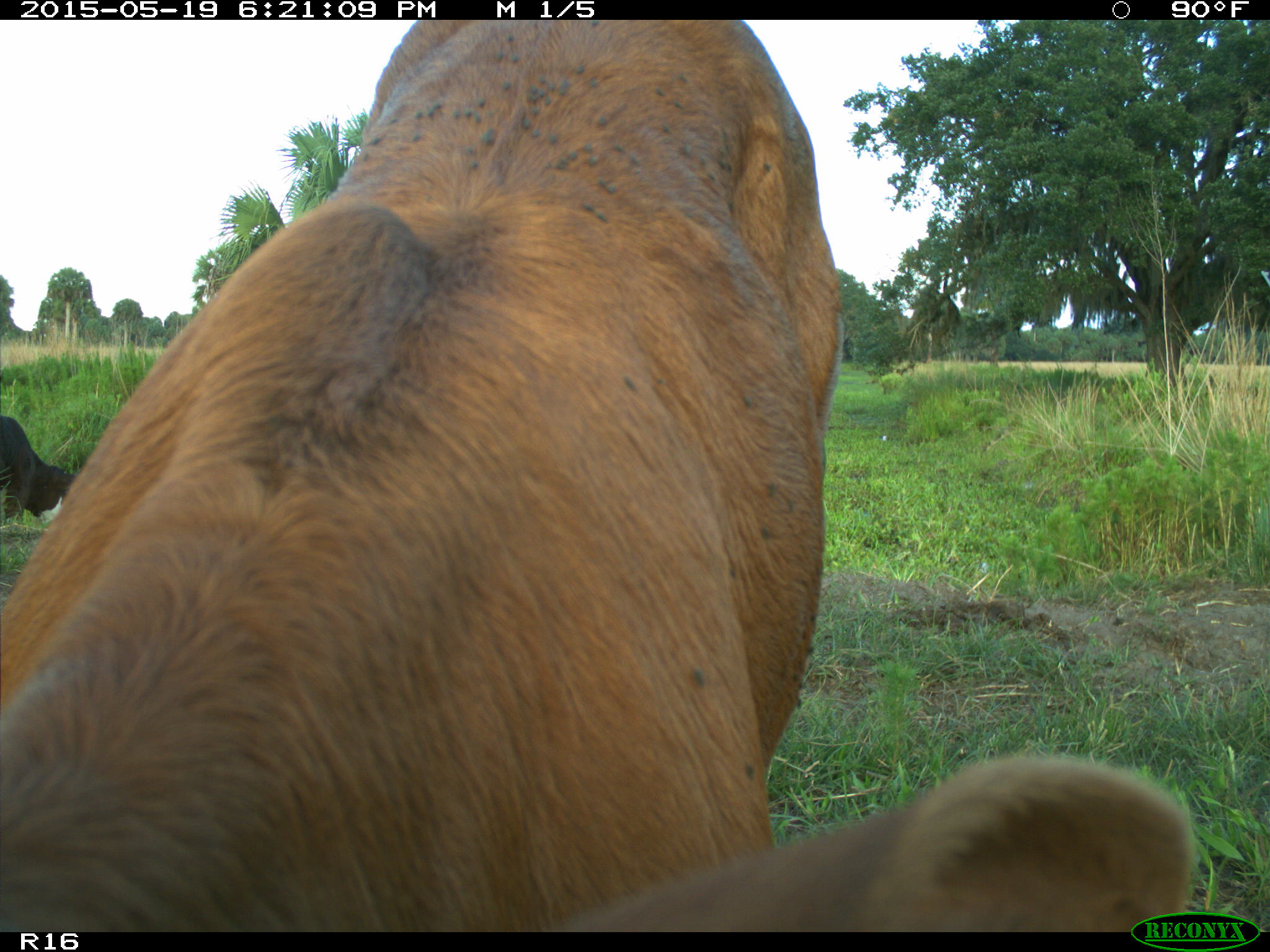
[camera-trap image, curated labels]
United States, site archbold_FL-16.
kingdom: Animalia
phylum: Chordata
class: Mammalia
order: Artiodactyla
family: Bovidae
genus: Bos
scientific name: Bos taurus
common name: domestic cow